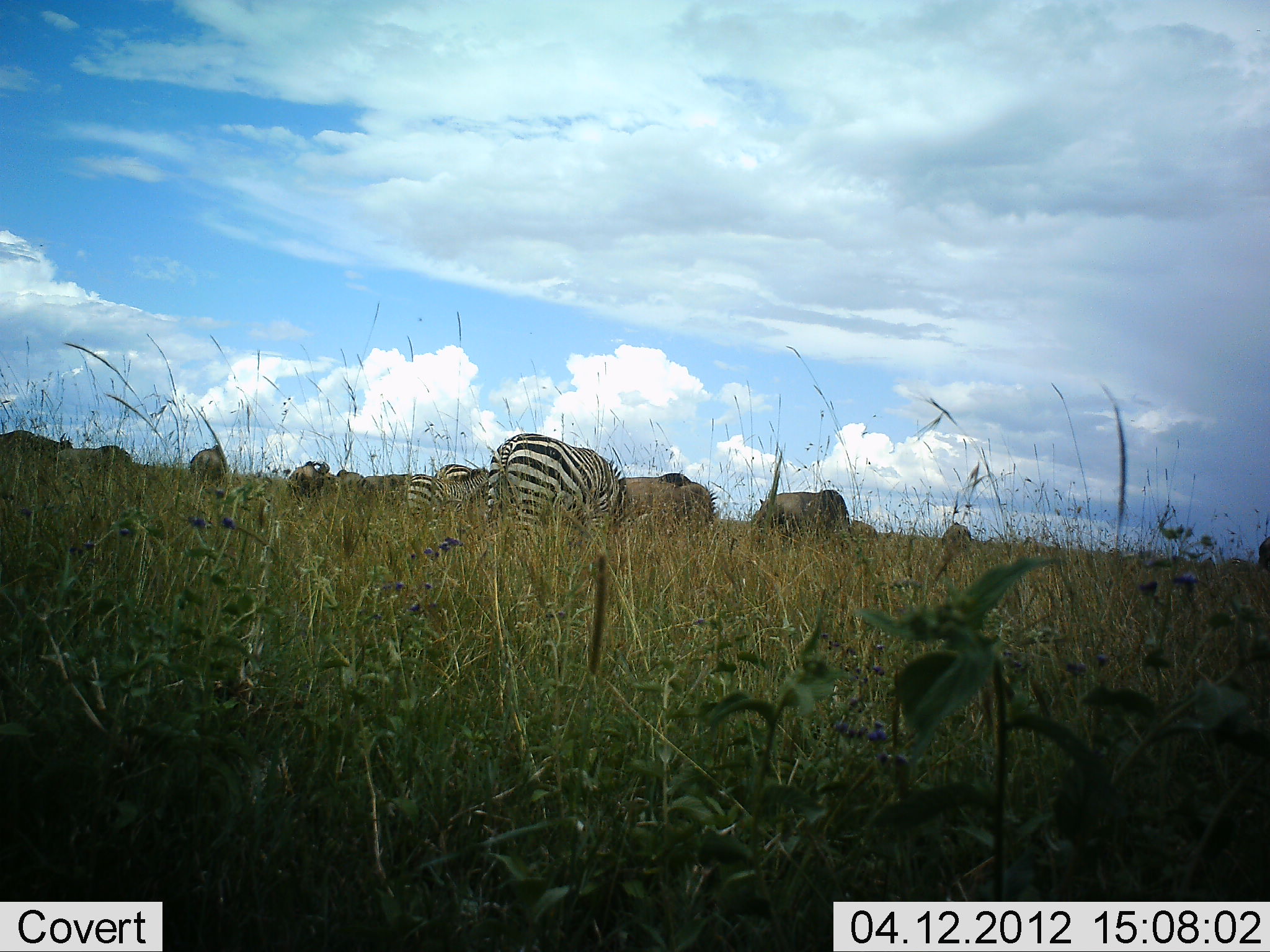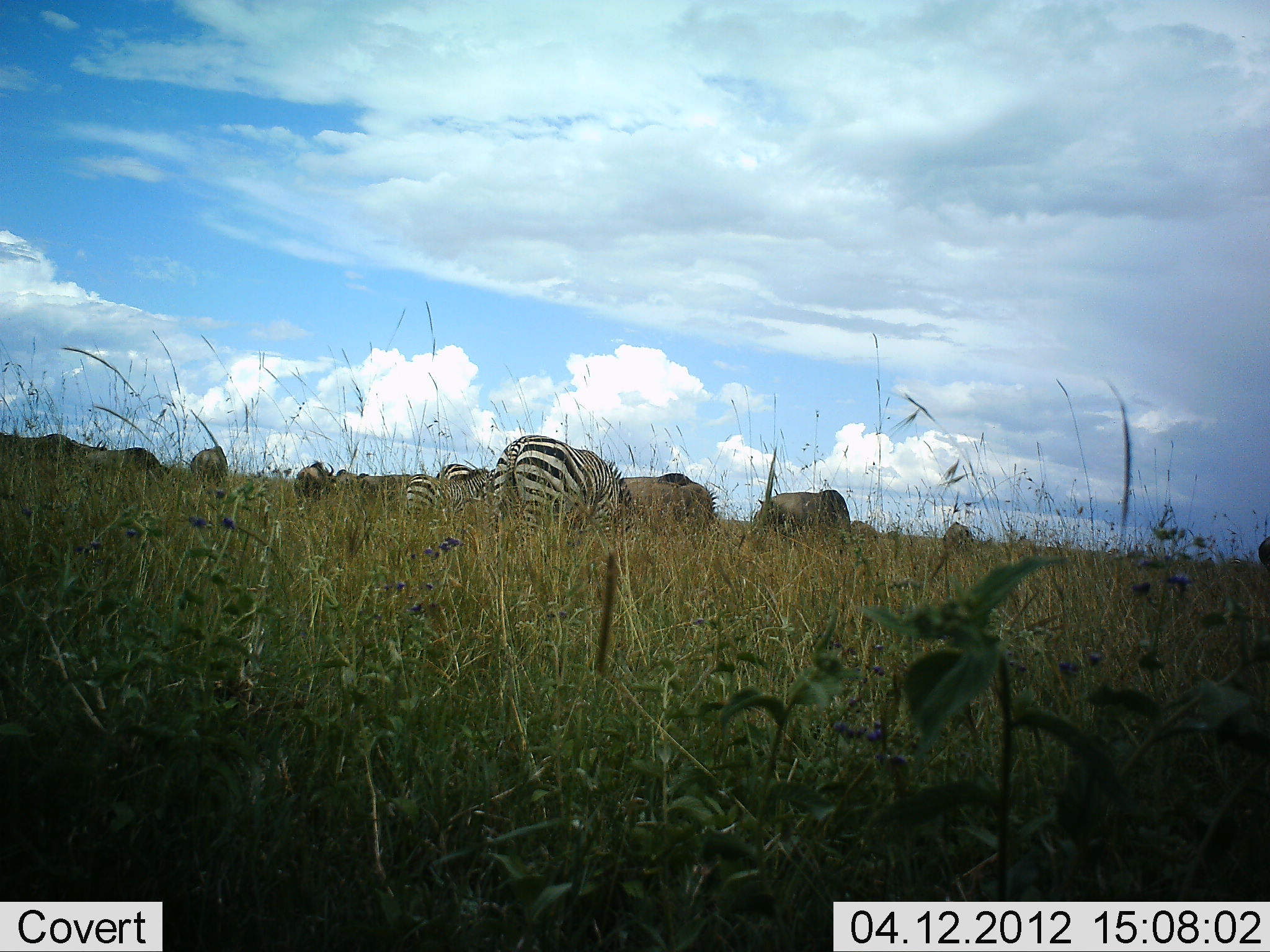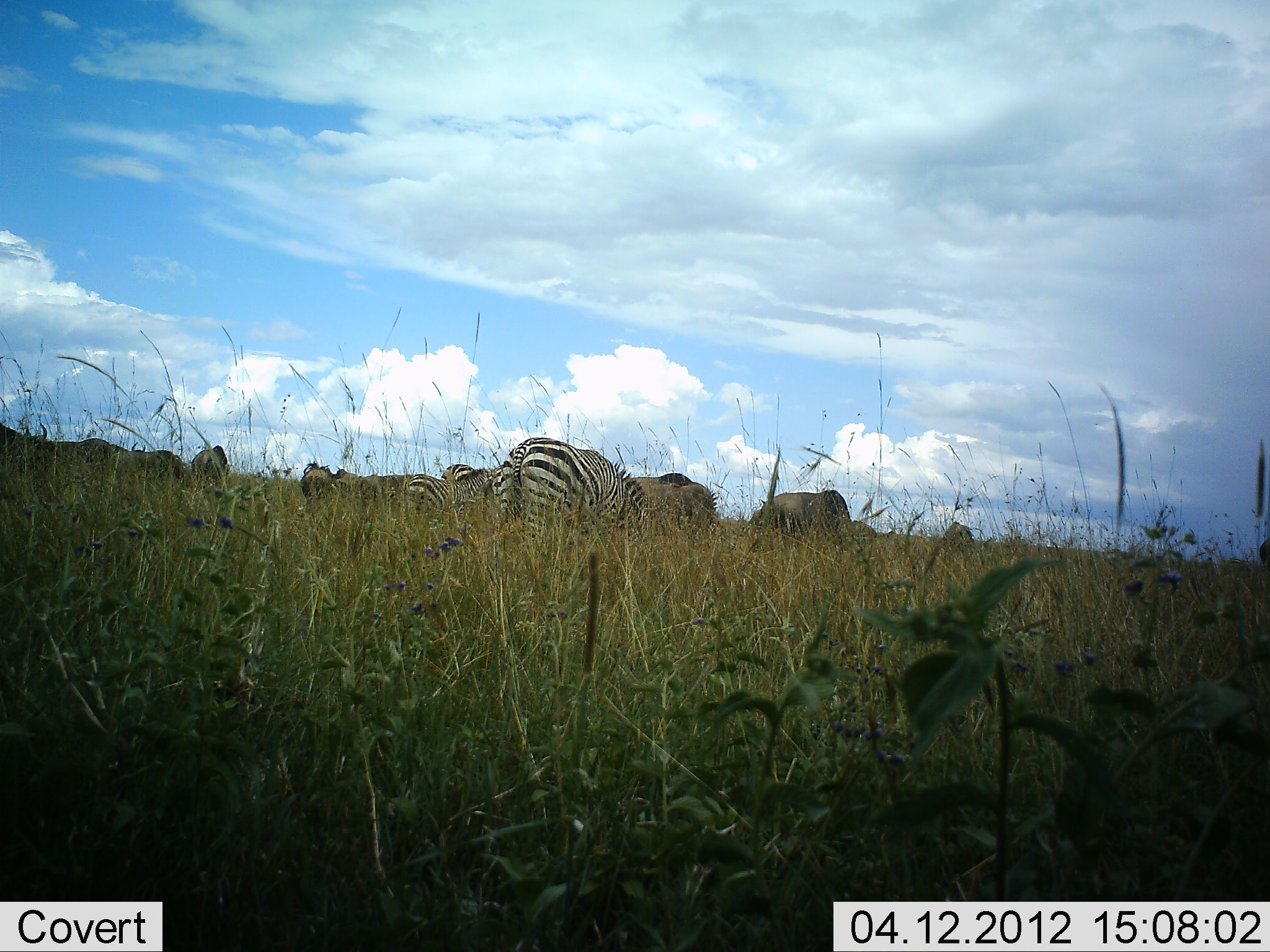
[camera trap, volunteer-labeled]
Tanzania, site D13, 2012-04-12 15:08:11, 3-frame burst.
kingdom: Animalia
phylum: Chordata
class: Mammalia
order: Artiodactyla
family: Bovidae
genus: Connochaetes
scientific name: Connochaetes taurinus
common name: blue wildebeest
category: wildebeest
Wildebeest (blue wildebeest) (Connochaetes taurinus), count 7. Behavior (volunteer vote fractions): standing 41%, resting 0%, moving 18%, interacting 6%. Young present (vote fraction): 0%. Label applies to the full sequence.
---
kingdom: Animalia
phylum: Chordata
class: Mammalia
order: Perissodactyla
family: Equidae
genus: Equus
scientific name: Equus quagga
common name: plains zebra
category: zebra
Zebra (plains zebra) (Equus quagga), count 3. Behavior (volunteer vote fractions): standing 40%, resting 0%, moving 5%, interacting 5%. Young present (vote fraction): 0%. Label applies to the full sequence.